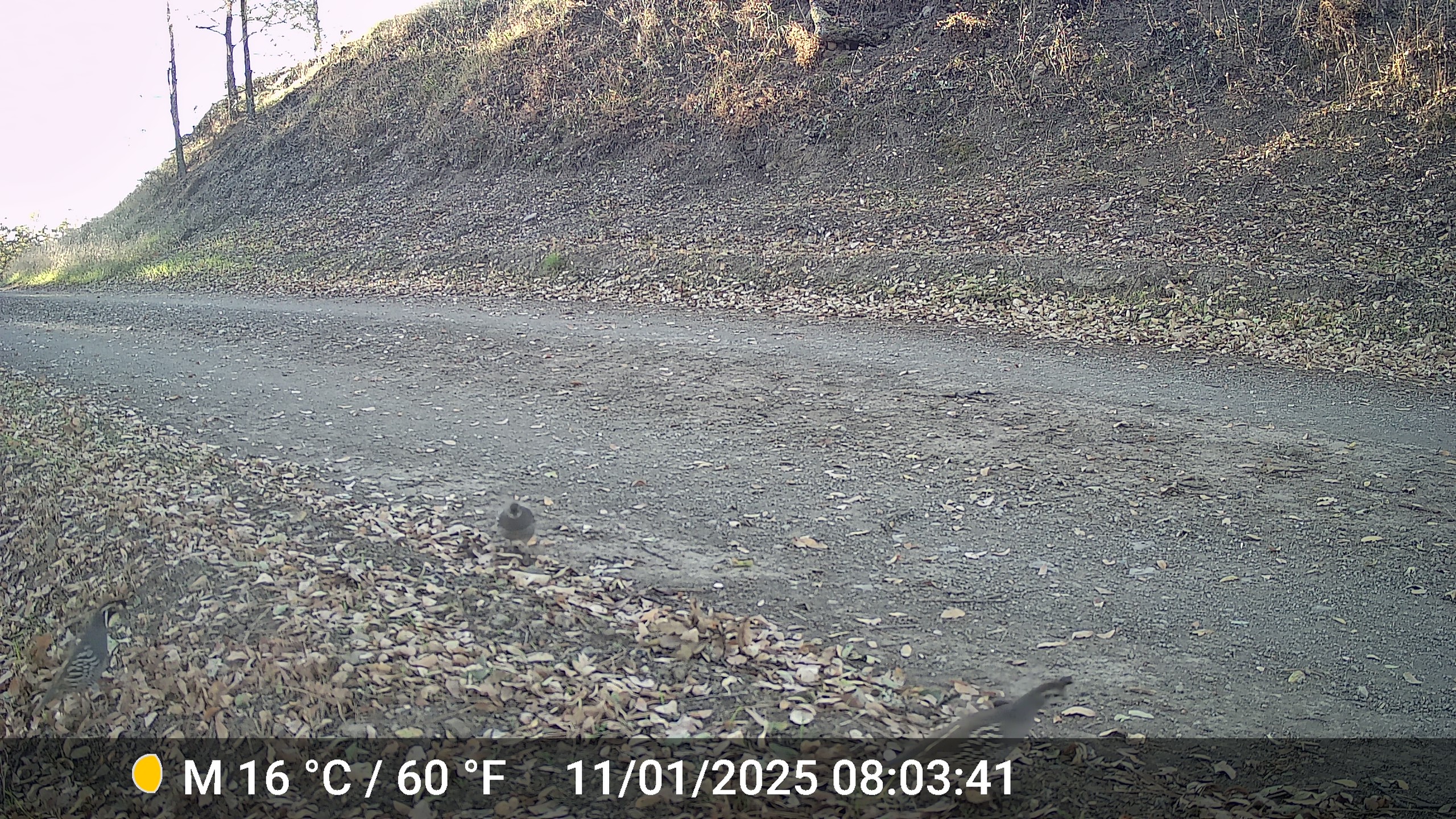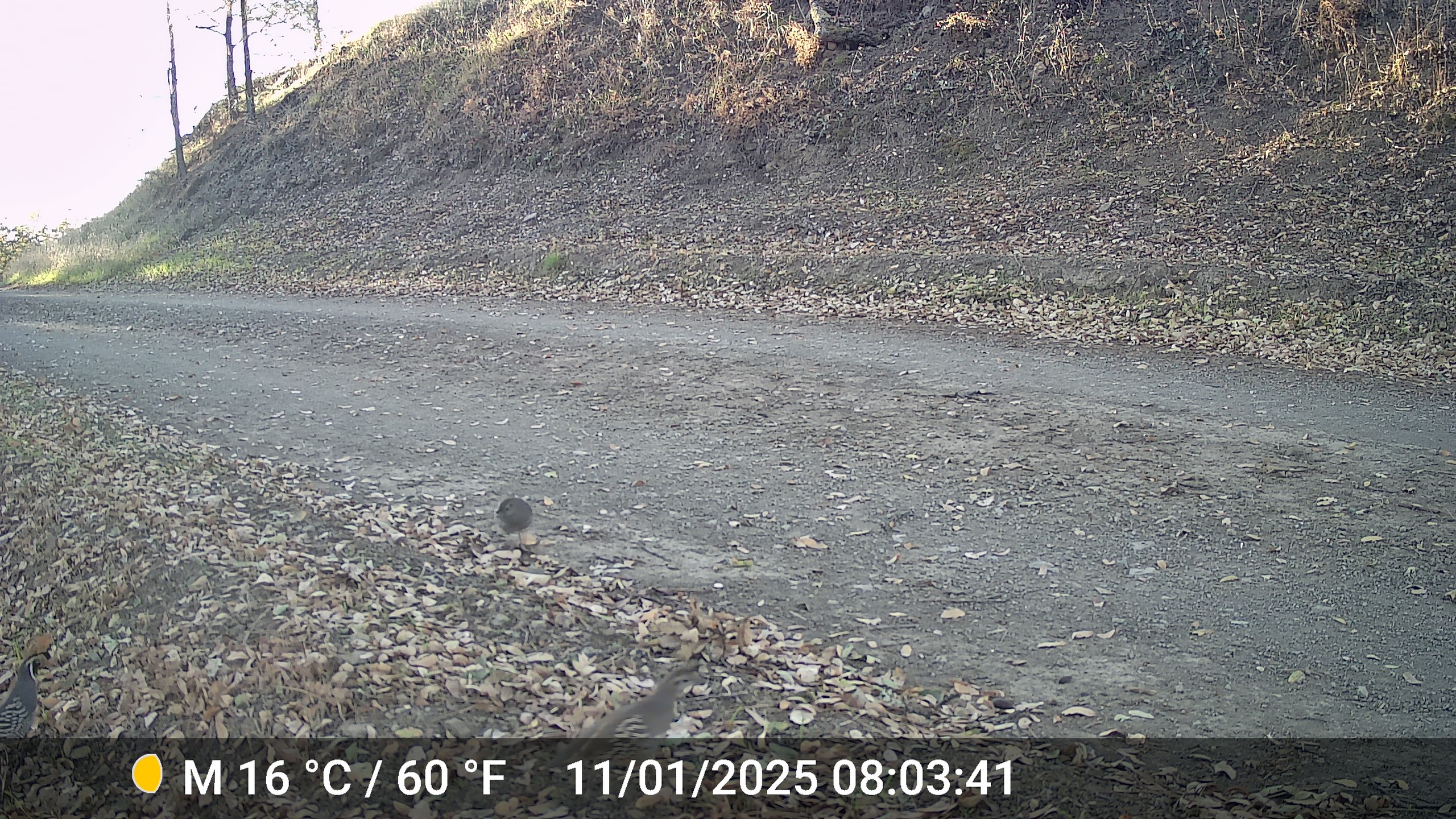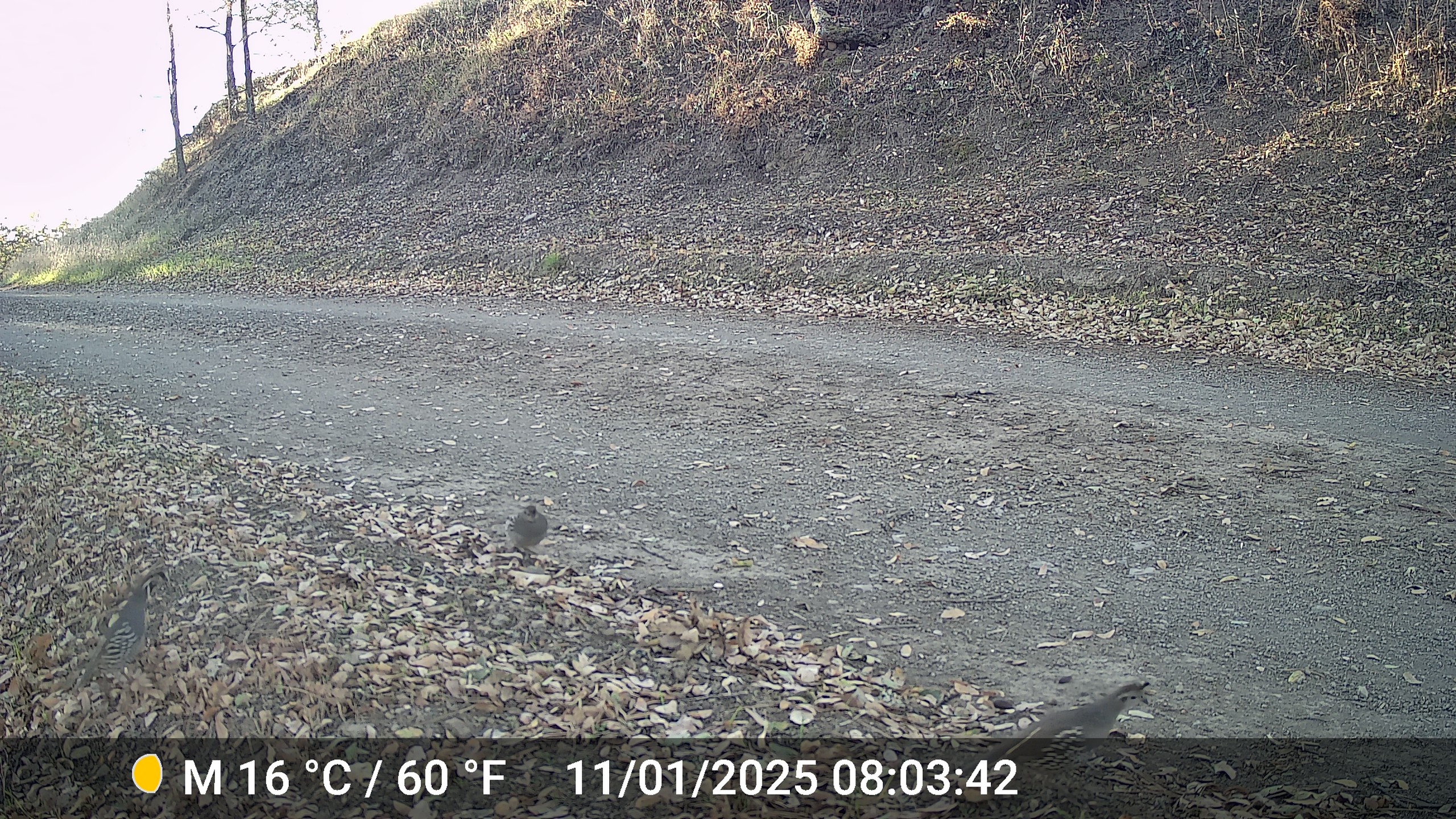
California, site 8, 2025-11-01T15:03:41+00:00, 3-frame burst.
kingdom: Animalia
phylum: Chordata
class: Aves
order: Galliformes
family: Odontophoridae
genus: Callipepla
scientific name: Callipepla californica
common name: california quail